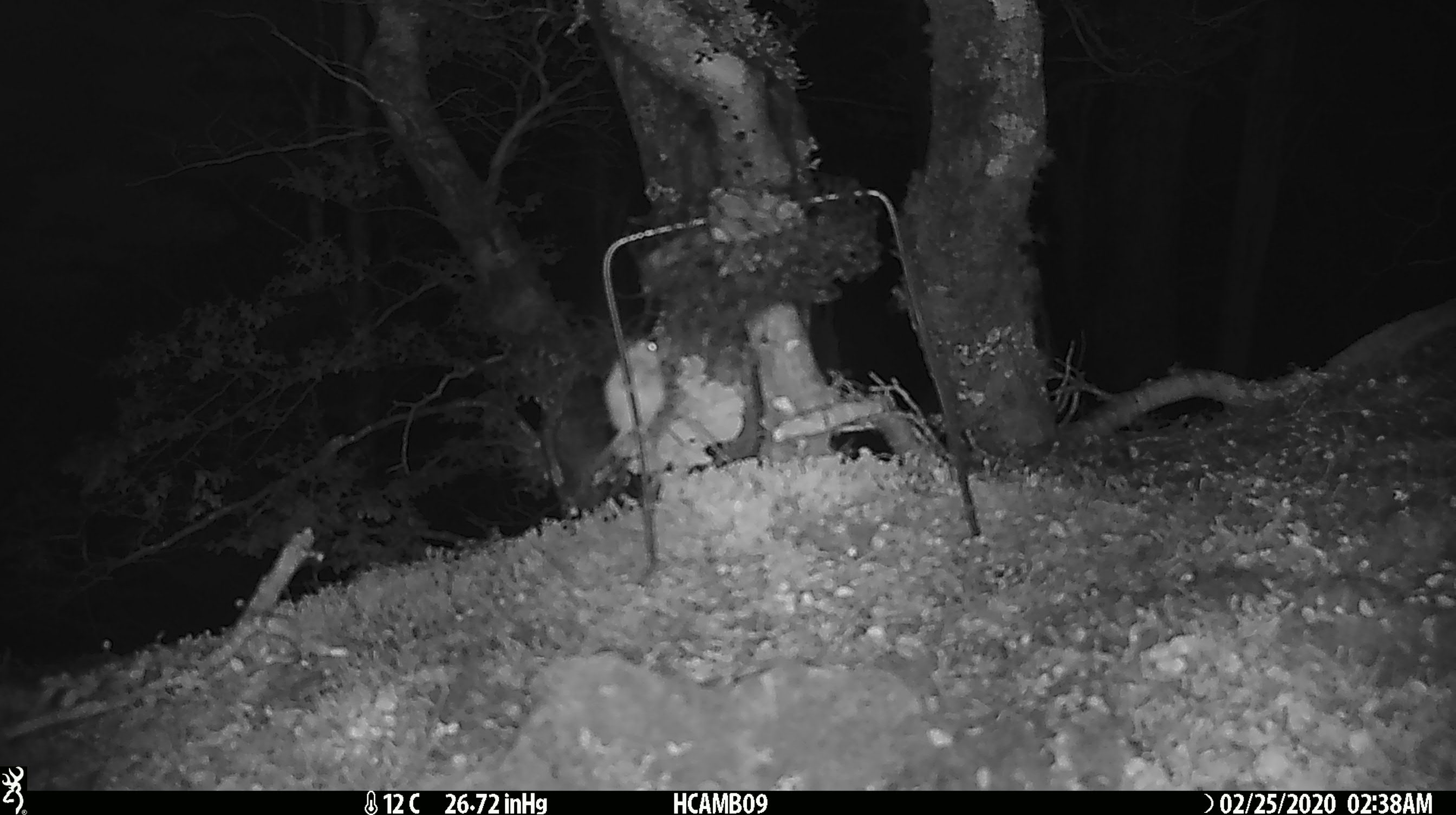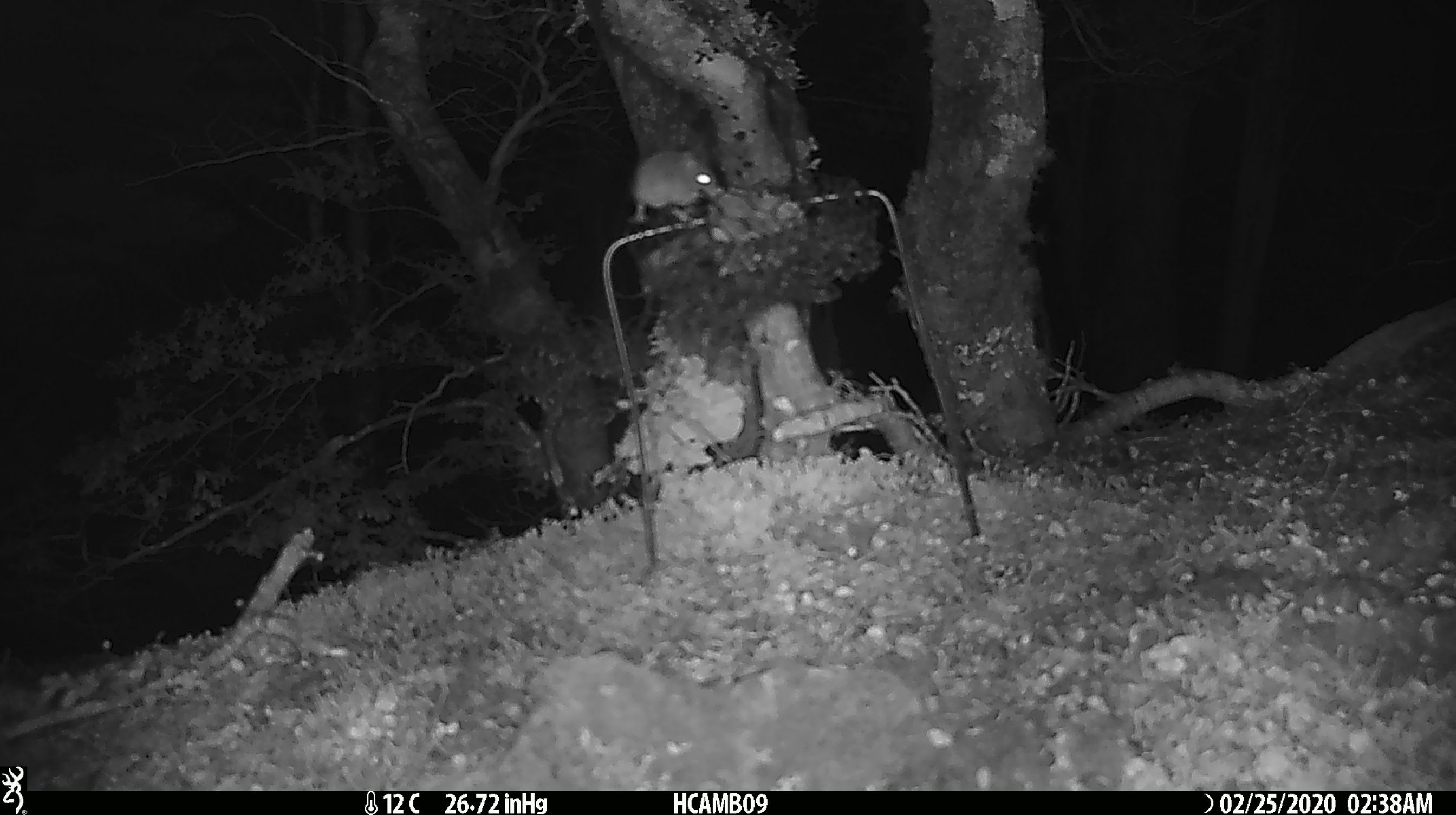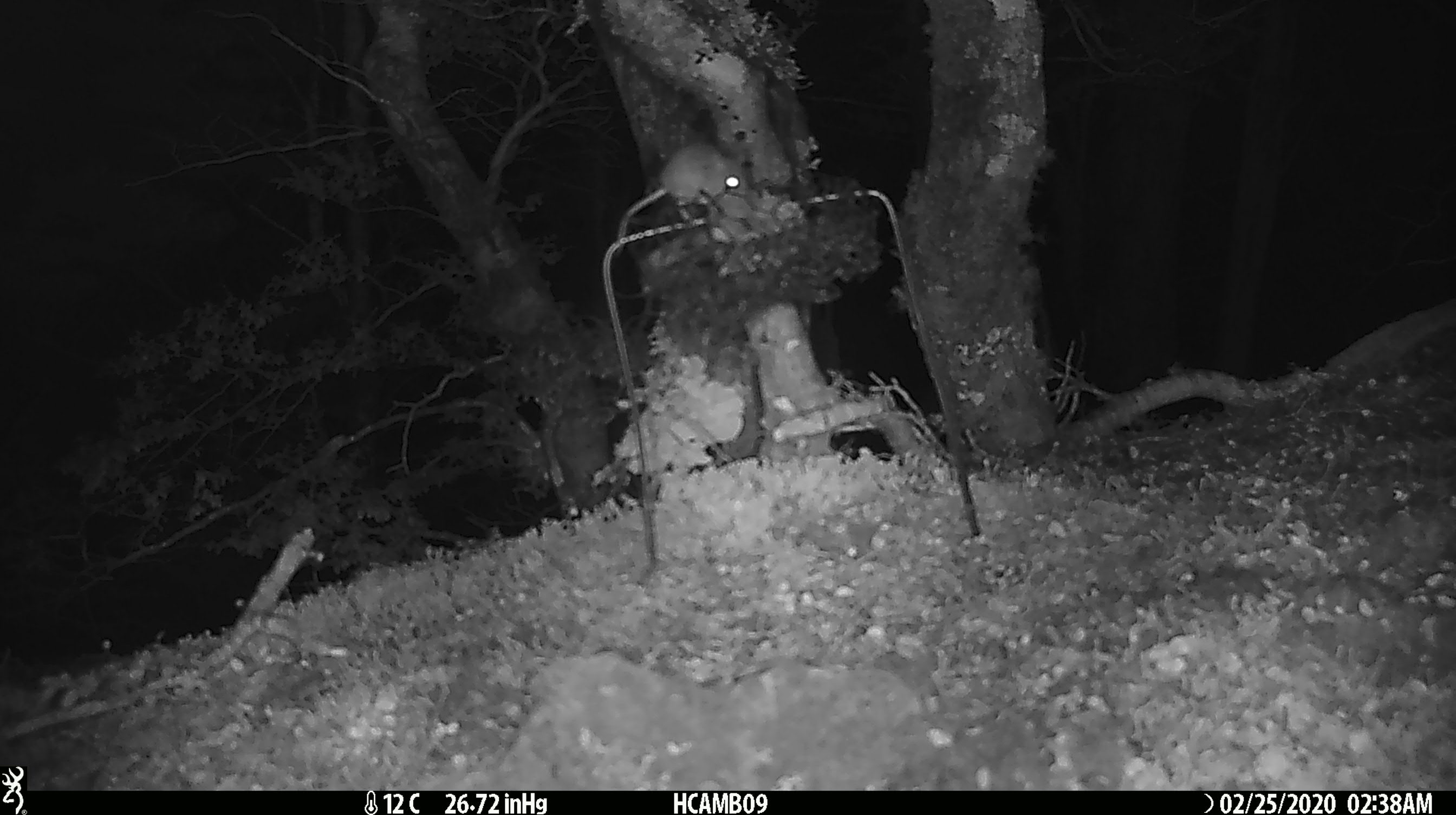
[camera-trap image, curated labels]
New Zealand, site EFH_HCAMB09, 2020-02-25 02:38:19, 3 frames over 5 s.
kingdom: Animalia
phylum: Chordata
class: Mammalia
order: Rodentia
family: Muridae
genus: Mus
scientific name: Mus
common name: mouse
Mouse (Mus).